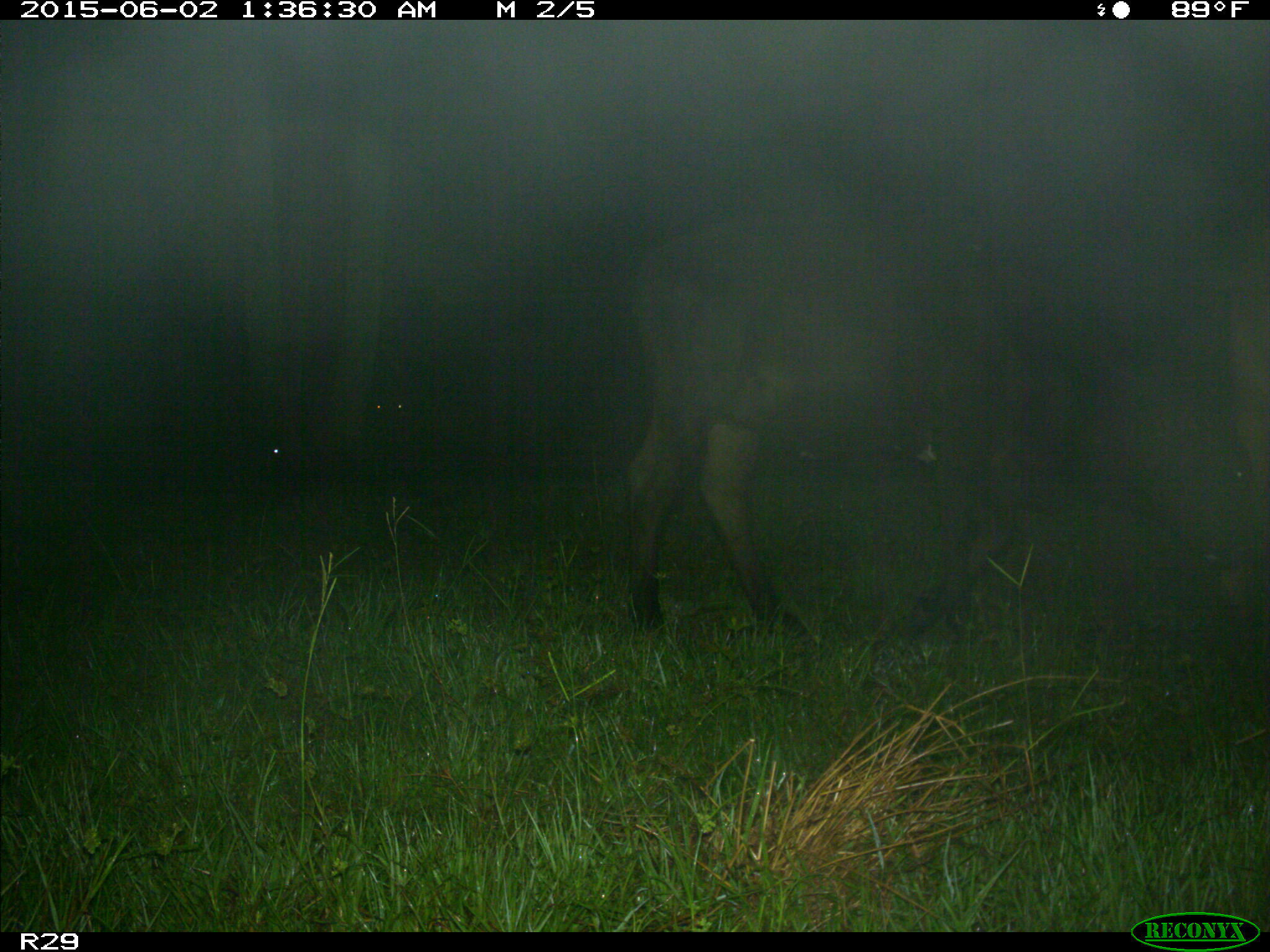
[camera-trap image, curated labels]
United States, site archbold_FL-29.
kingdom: Animalia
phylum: Chordata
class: Mammalia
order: Artiodactyla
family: Bovidae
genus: Bos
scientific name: Bos taurus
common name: domestic cow